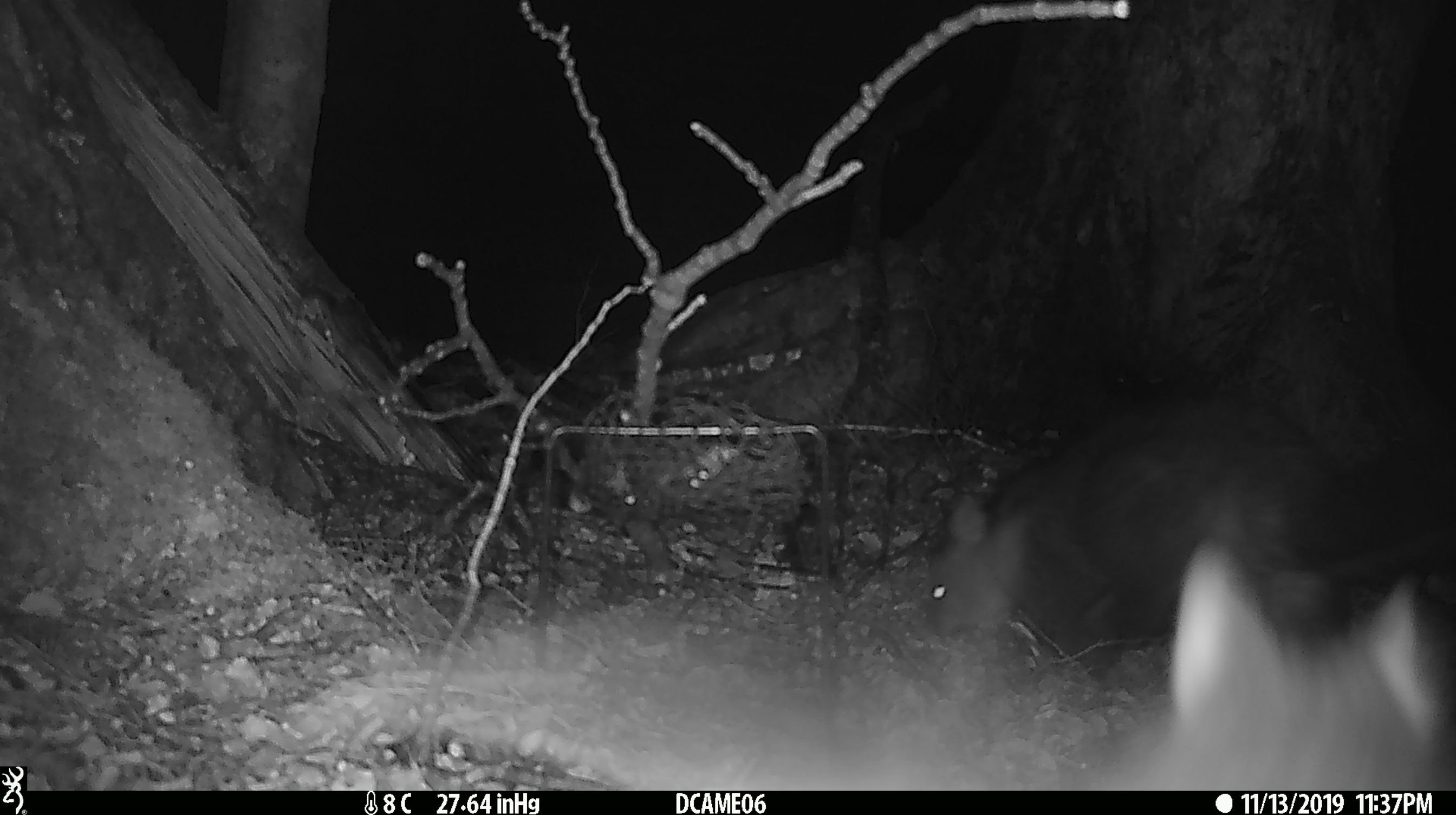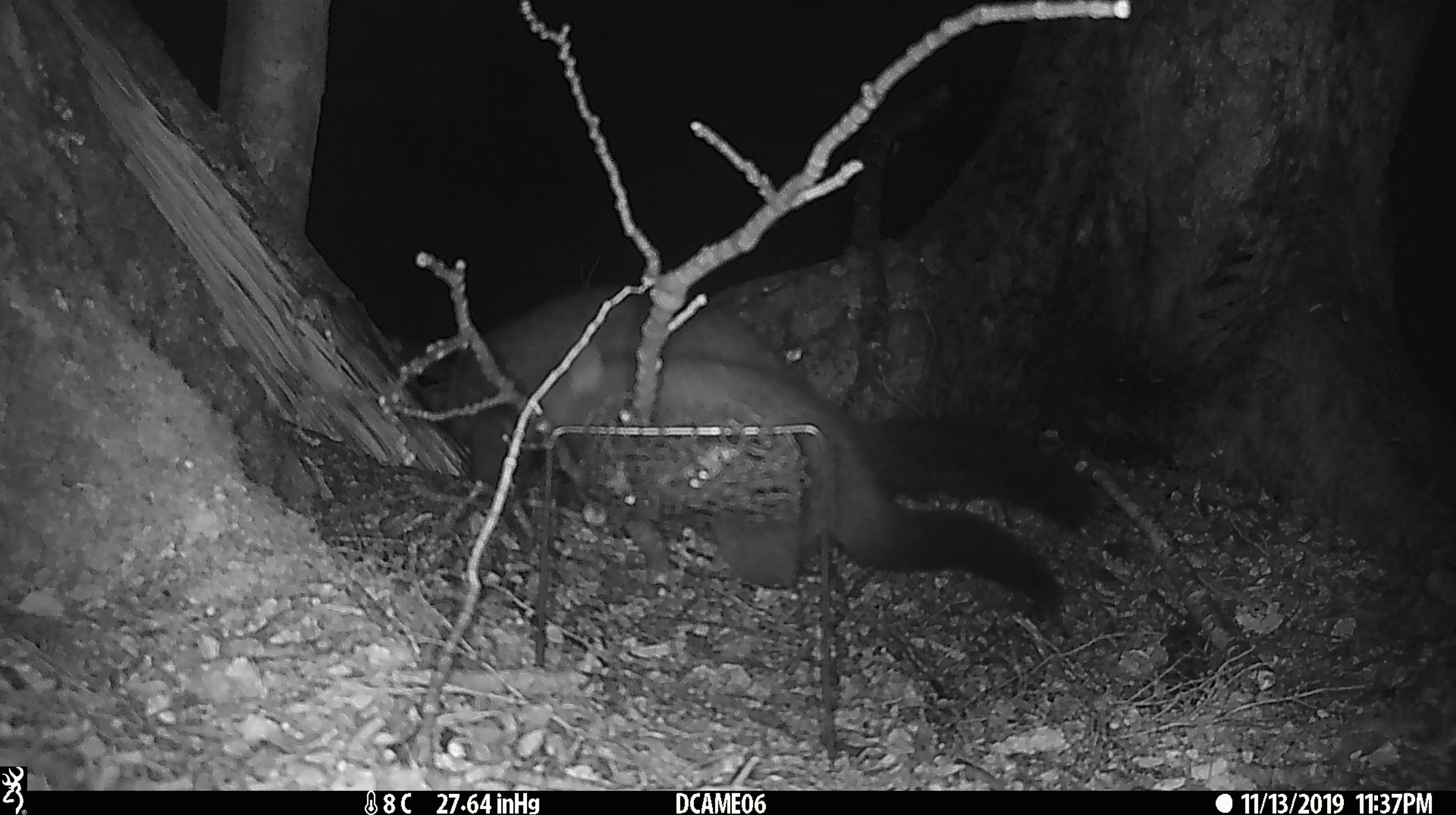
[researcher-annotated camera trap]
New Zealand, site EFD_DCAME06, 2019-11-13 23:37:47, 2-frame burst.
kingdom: Animalia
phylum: Chordata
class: Mammalia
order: Diprotodontia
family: Phalangeridae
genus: Trichosurus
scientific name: Trichosurus vulpecula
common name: common brushtail possum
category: possum